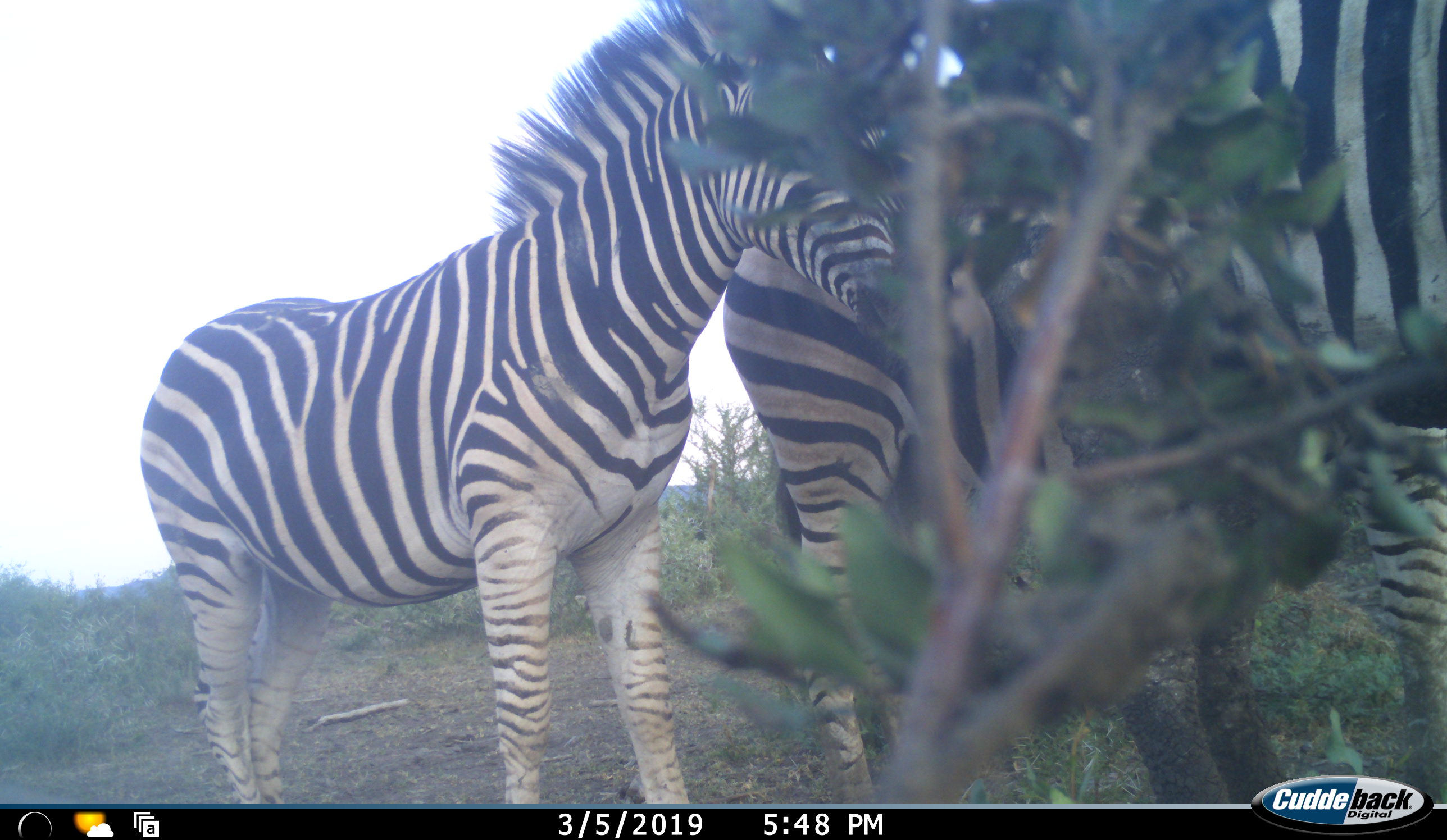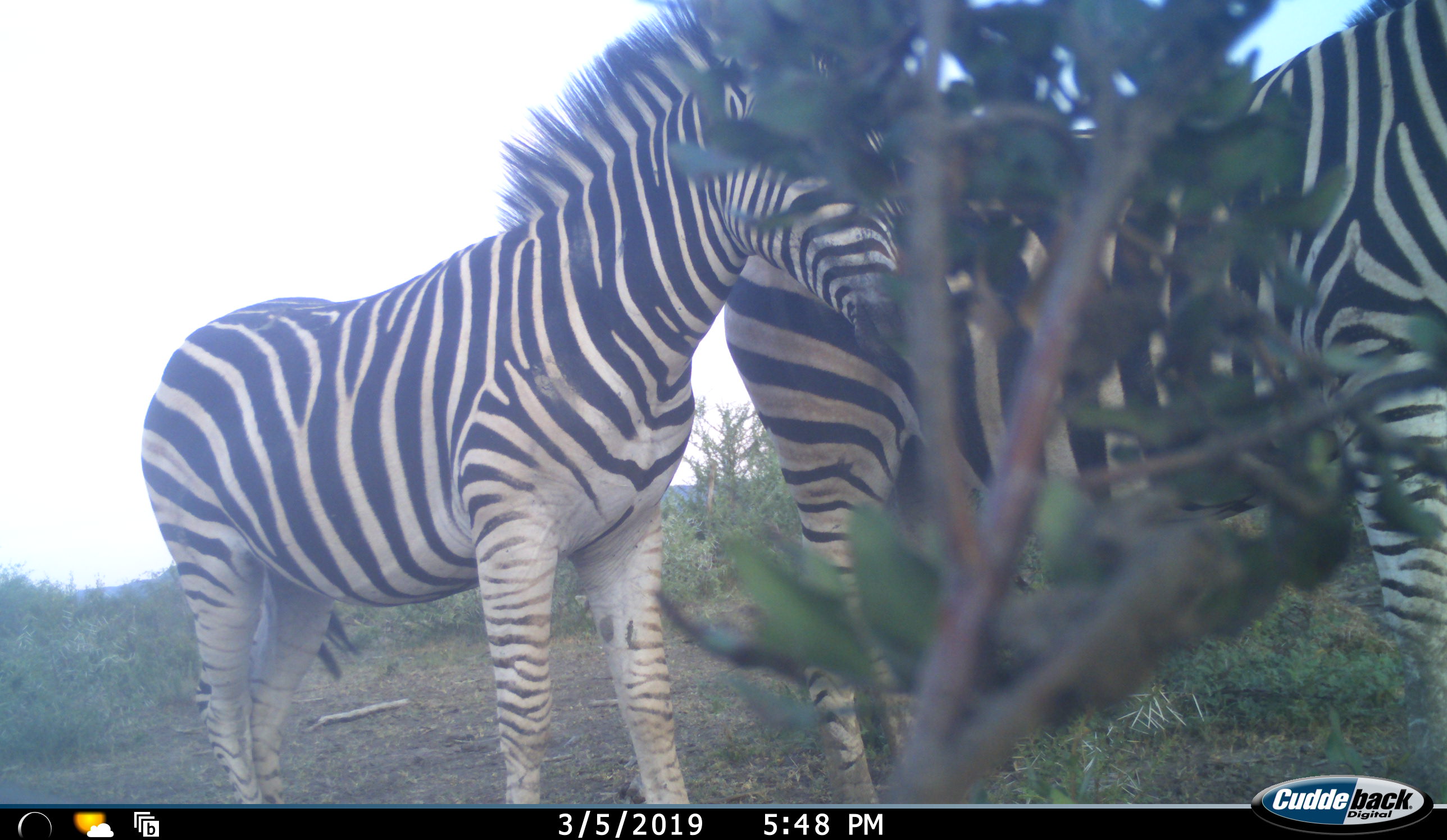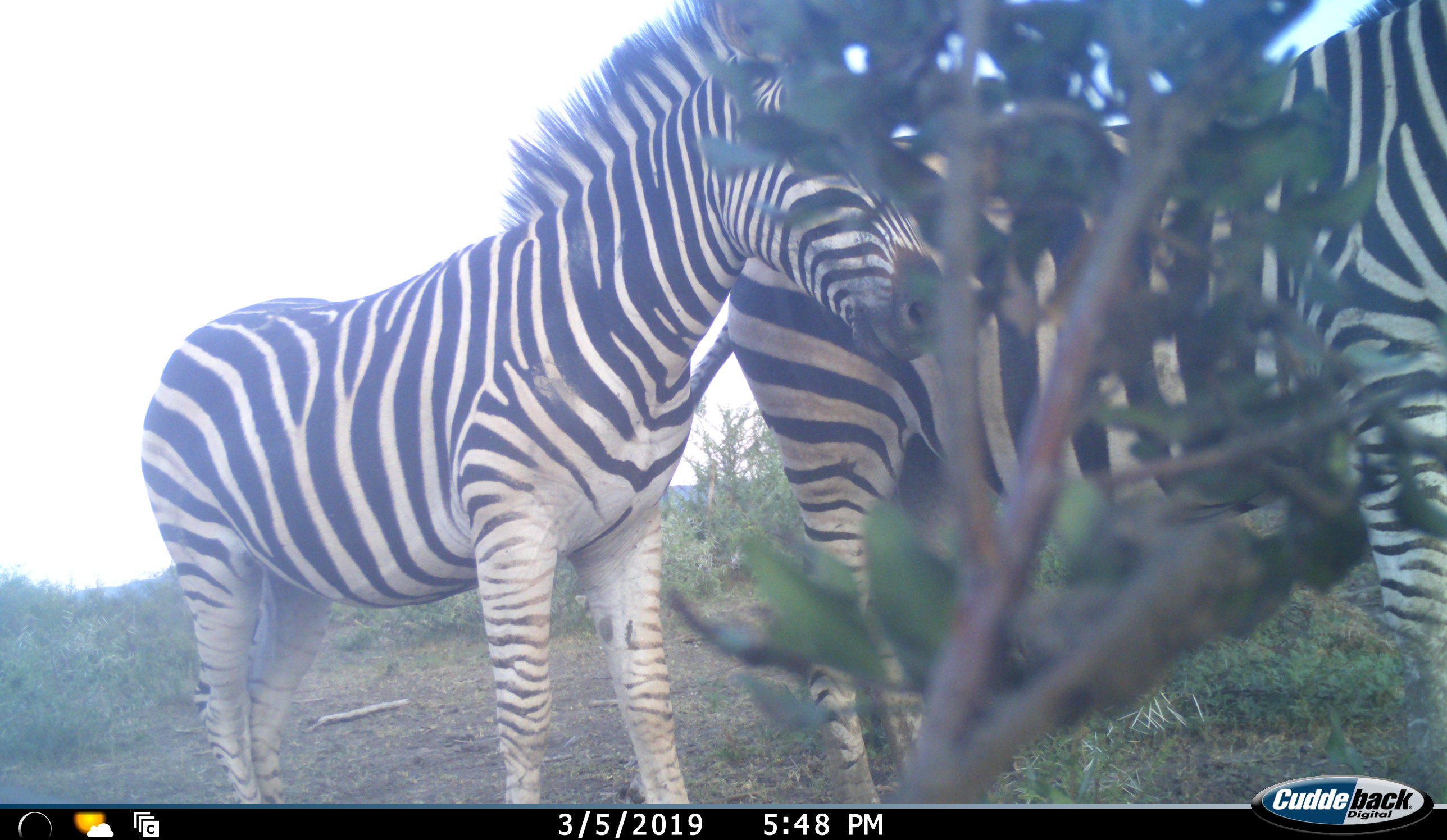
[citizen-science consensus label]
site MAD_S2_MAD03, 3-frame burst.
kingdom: Animalia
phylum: Chordata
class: Mammalia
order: Perissodactyla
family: Equidae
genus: Equus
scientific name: Equus quagga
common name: plains zebra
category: zebraplains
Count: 3.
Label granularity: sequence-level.